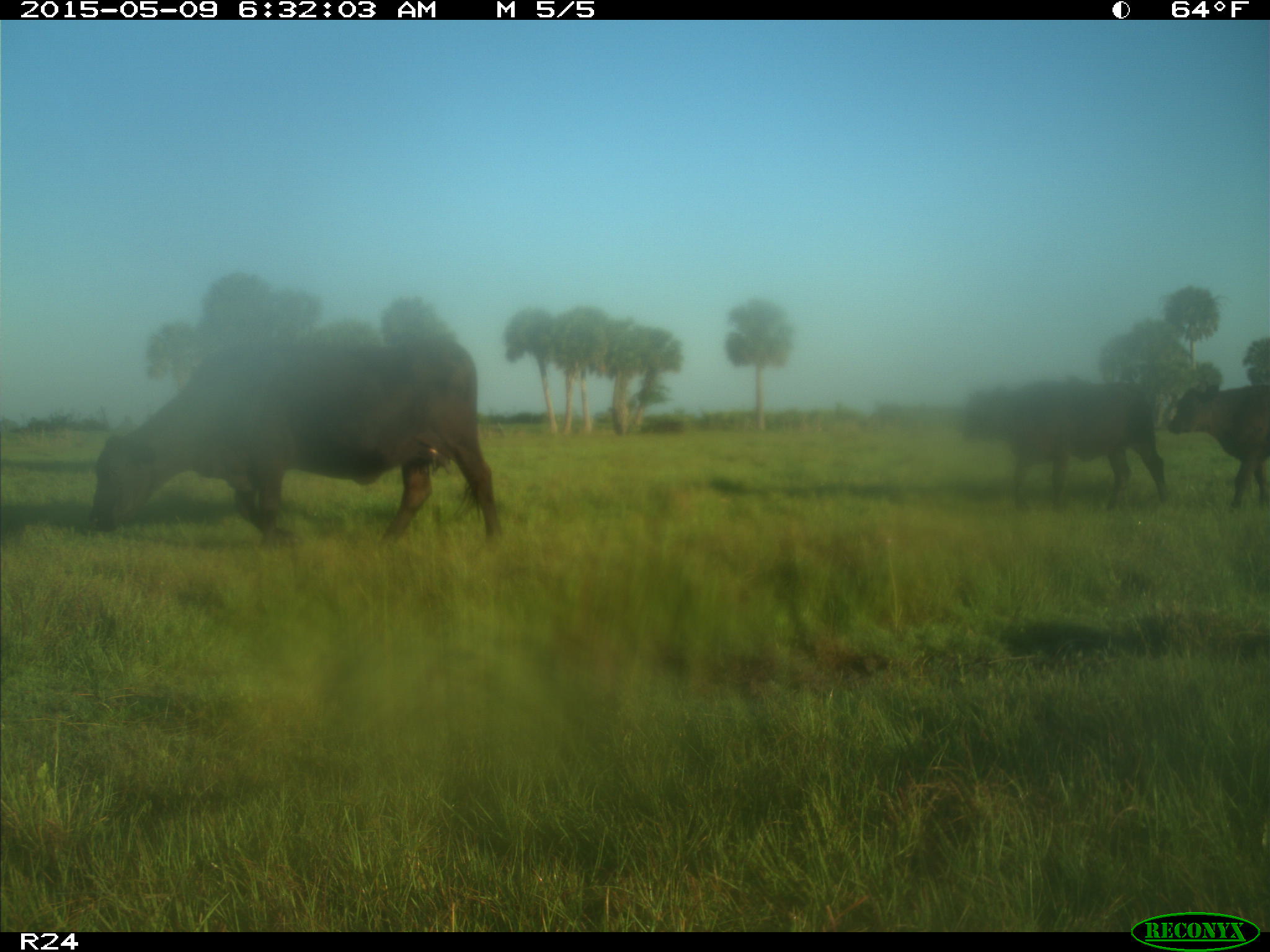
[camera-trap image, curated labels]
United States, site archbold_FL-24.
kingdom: Animalia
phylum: Chordata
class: Mammalia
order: Artiodactyla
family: Bovidae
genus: Bos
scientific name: Bos taurus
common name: domestic cow